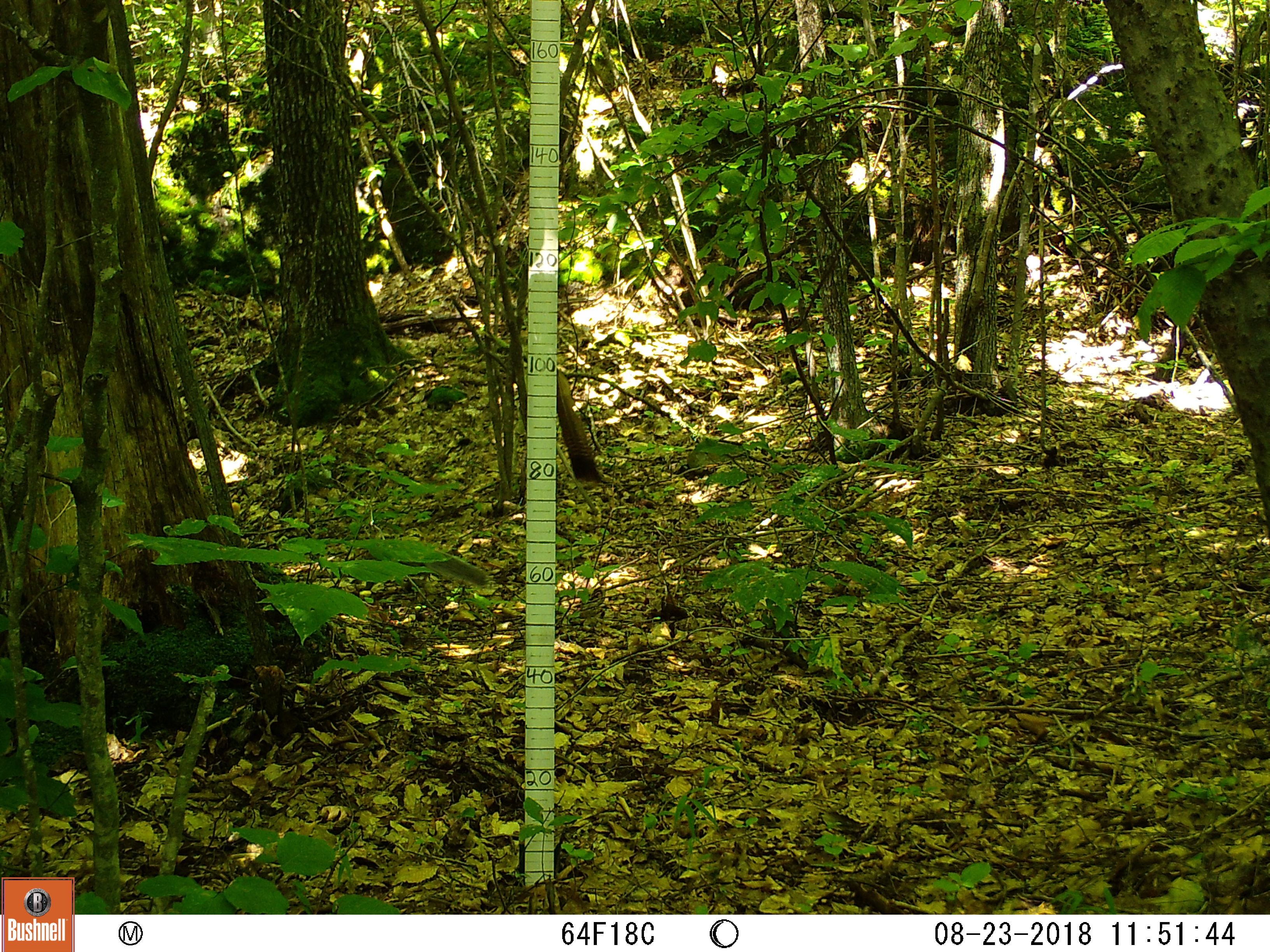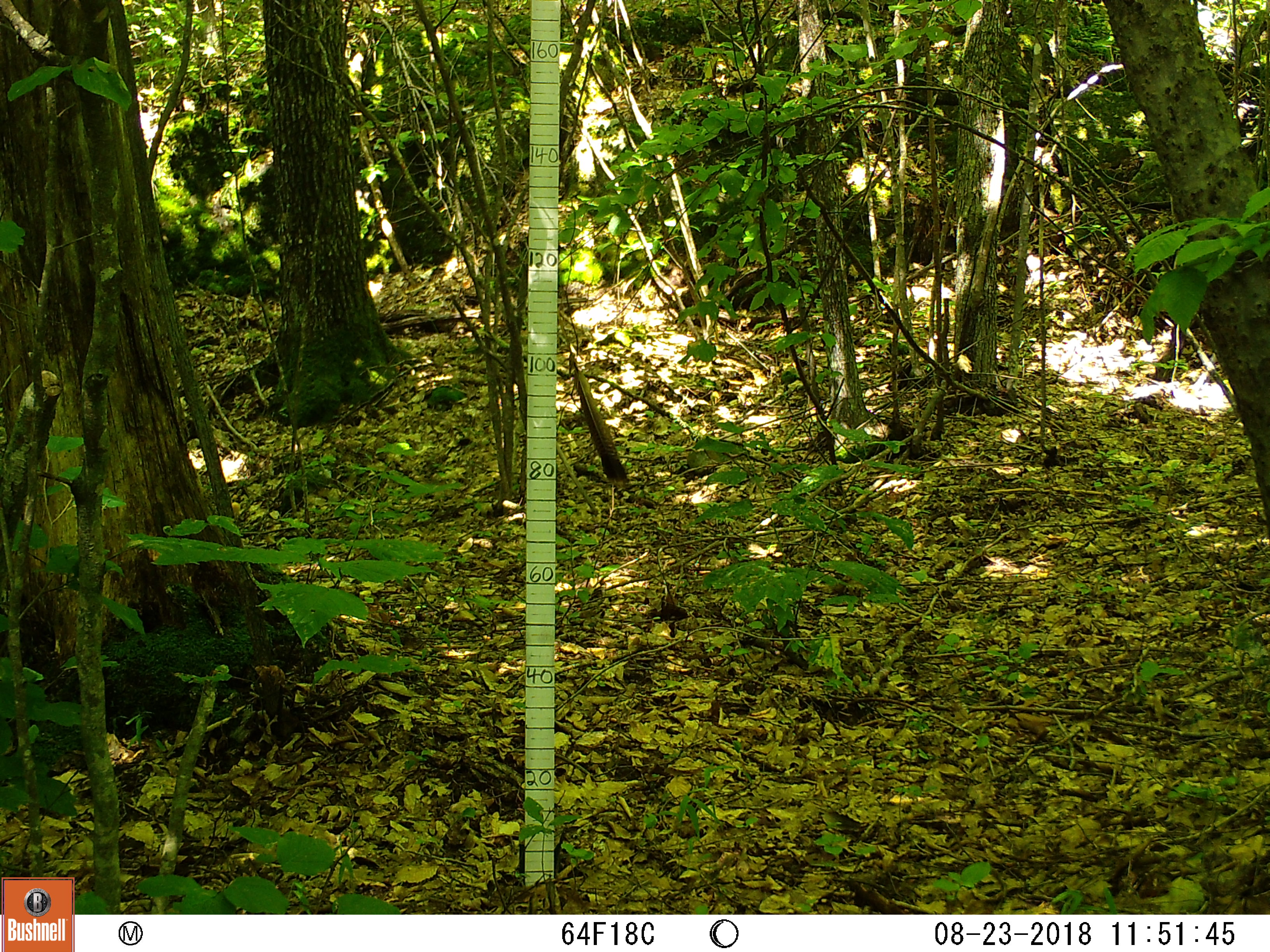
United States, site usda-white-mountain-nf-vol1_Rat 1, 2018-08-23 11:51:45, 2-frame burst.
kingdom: Animalia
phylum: Chordata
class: Mammalia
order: Rodentia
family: Sciuridae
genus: Sciurus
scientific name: Sciurus carolinensis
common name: gray squirrel